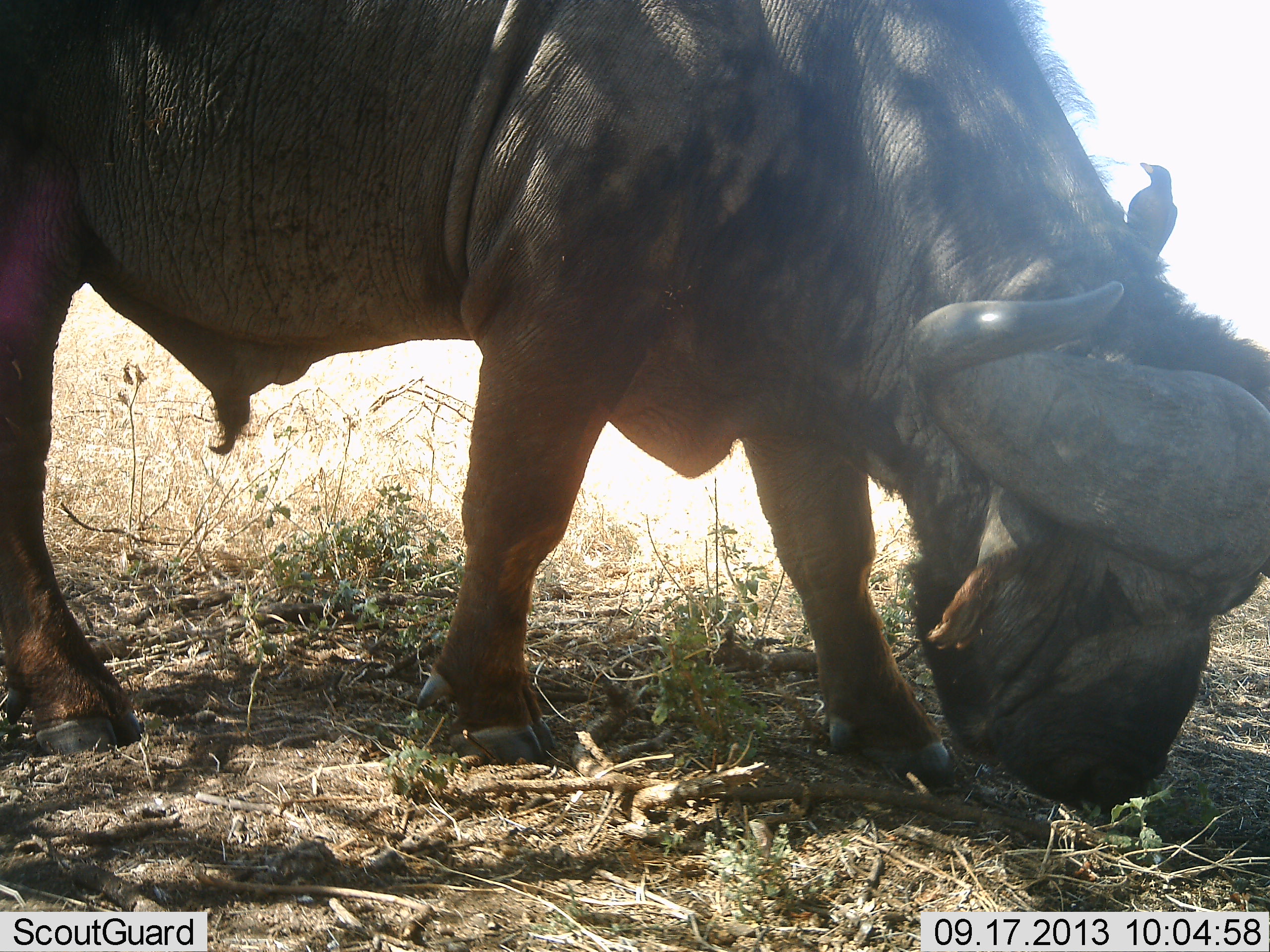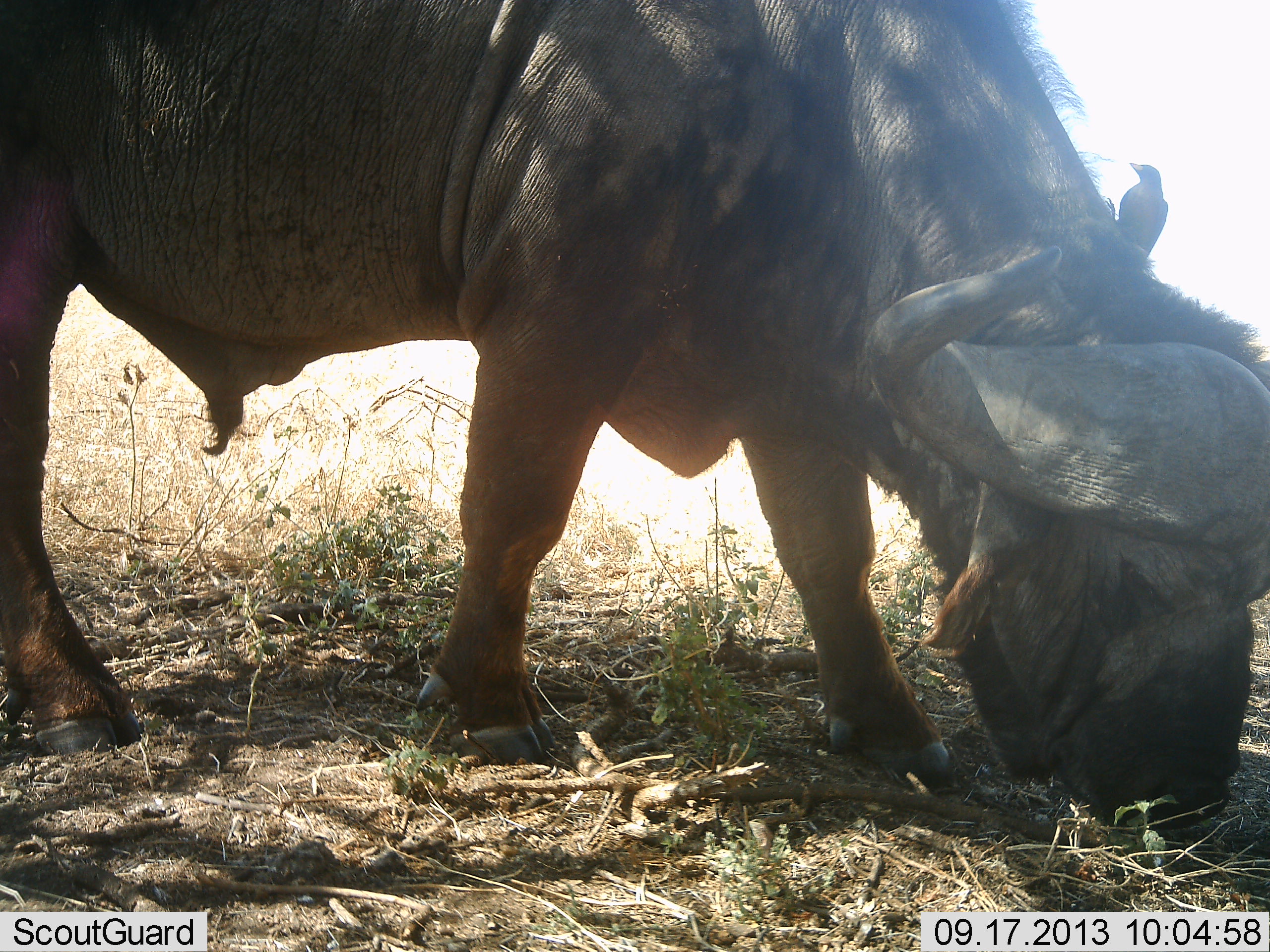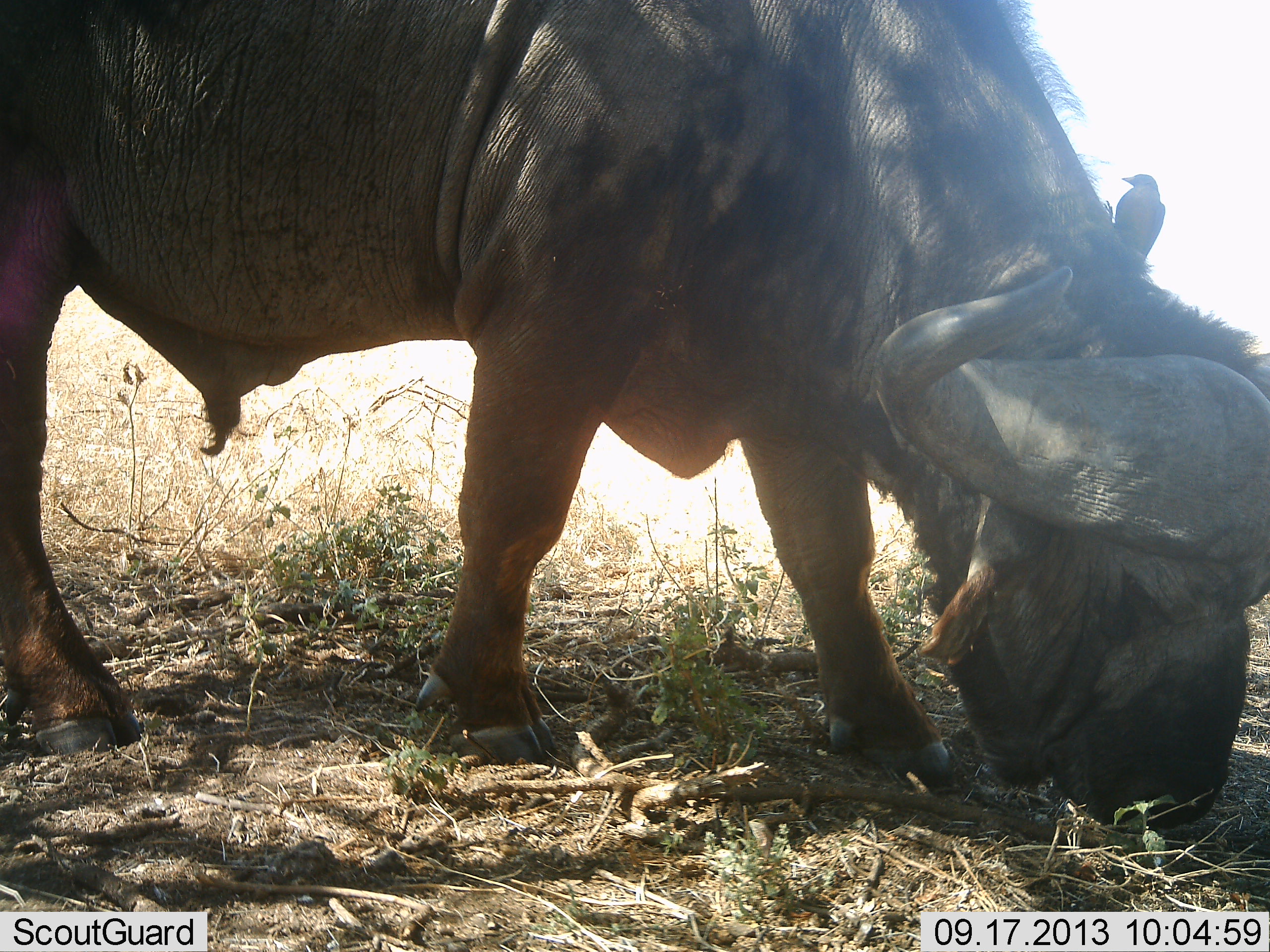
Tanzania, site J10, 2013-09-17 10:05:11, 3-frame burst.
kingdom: Animalia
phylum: Chordata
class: Mammalia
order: Artiodactyla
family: Bovidae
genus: Syncerus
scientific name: Syncerus caffer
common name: cape buffalo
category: buffalo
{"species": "buffalo (cape buffalo) (Syncerus caffer)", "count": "1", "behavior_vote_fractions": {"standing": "27%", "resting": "0%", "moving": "0%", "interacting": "0%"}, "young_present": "0%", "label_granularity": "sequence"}